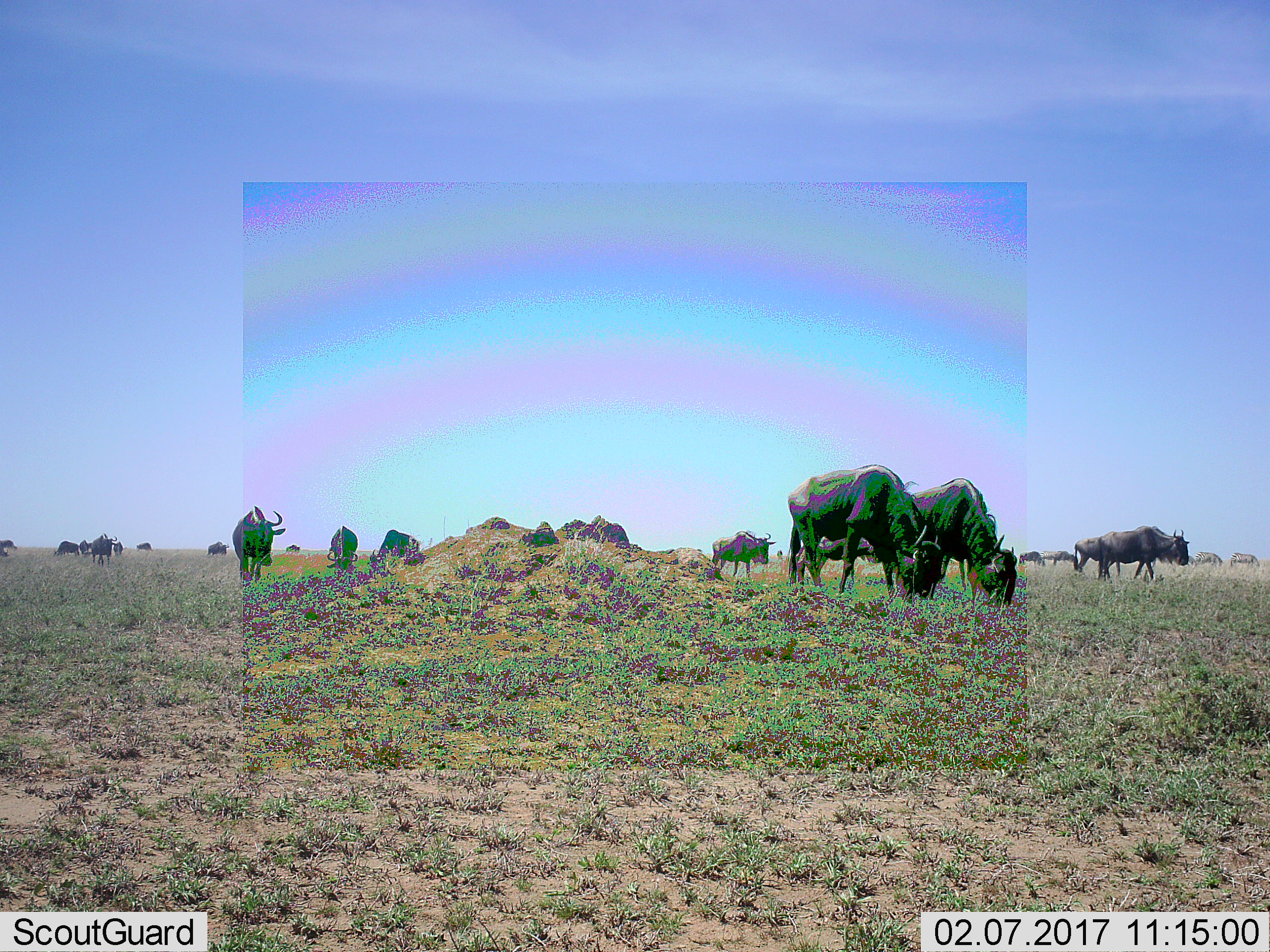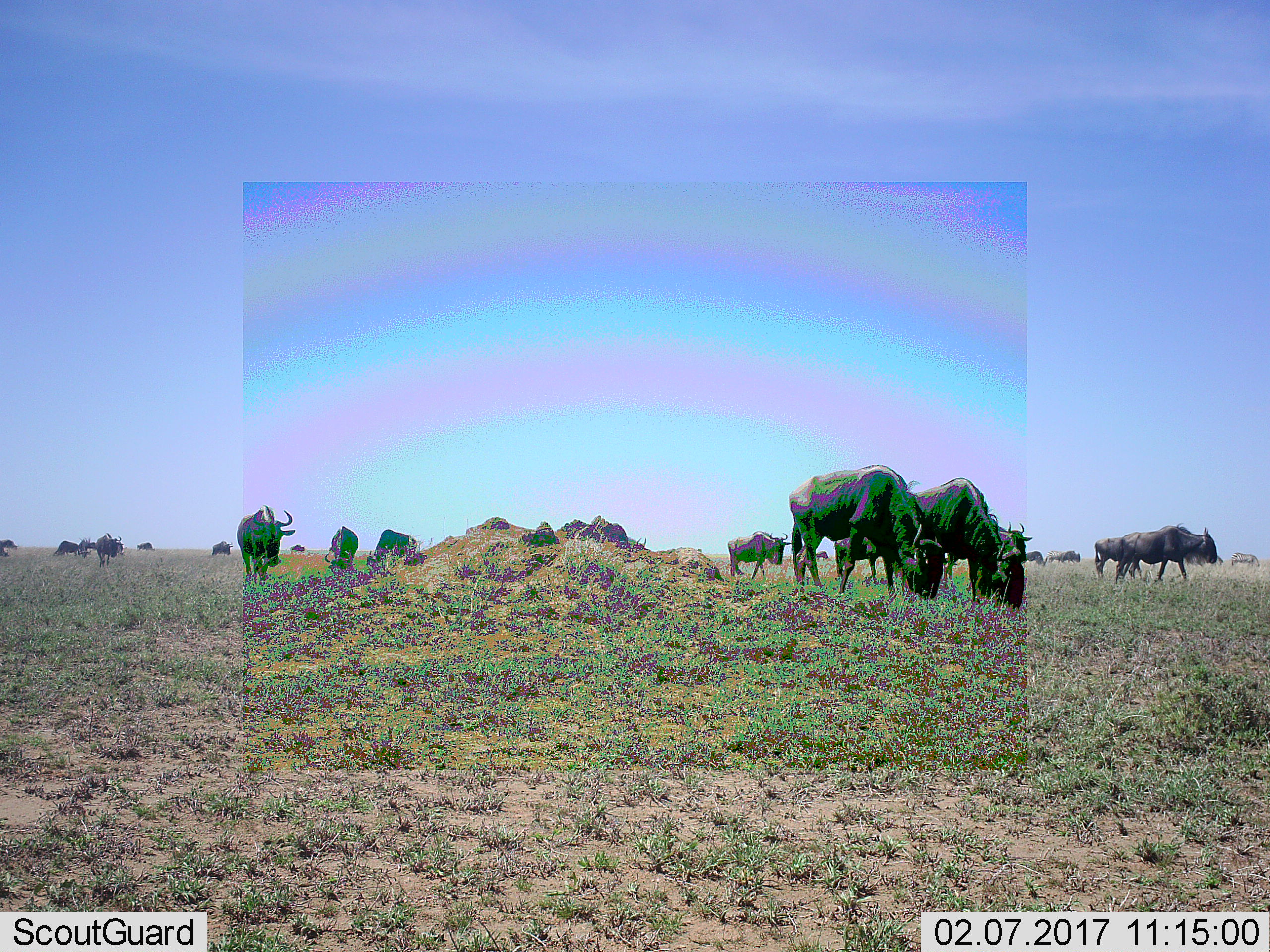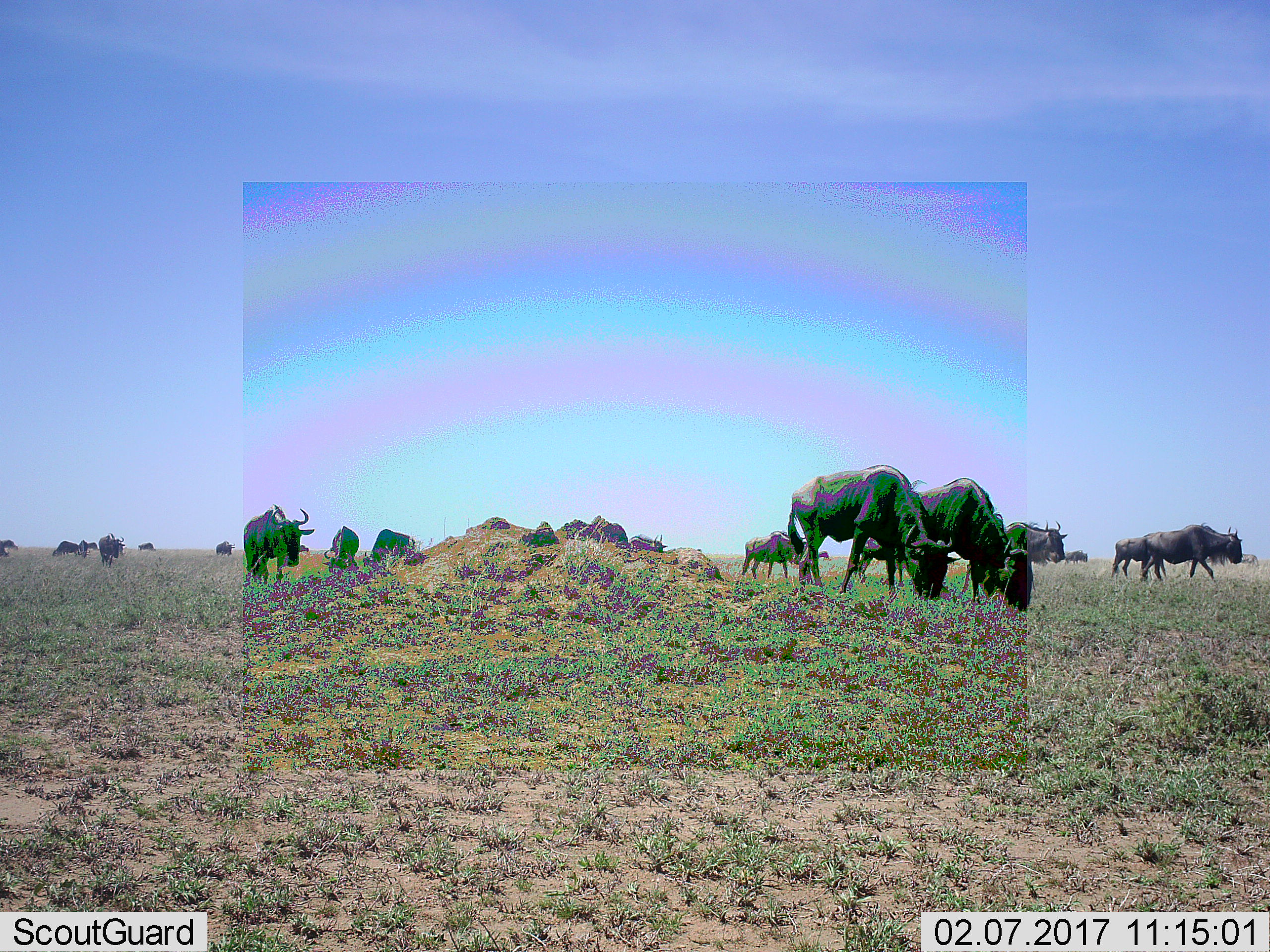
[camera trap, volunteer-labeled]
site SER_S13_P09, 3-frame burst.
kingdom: Animalia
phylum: Chordata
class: Mammalia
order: Artiodactyla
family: Bovidae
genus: Connochaetes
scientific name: Connochaetes taurinus taurinus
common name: blue wildebeest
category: wildebeestblue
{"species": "wildebeestblue (blue wildebeest) (Connochaetes taurinus taurinus)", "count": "11-50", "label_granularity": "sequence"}